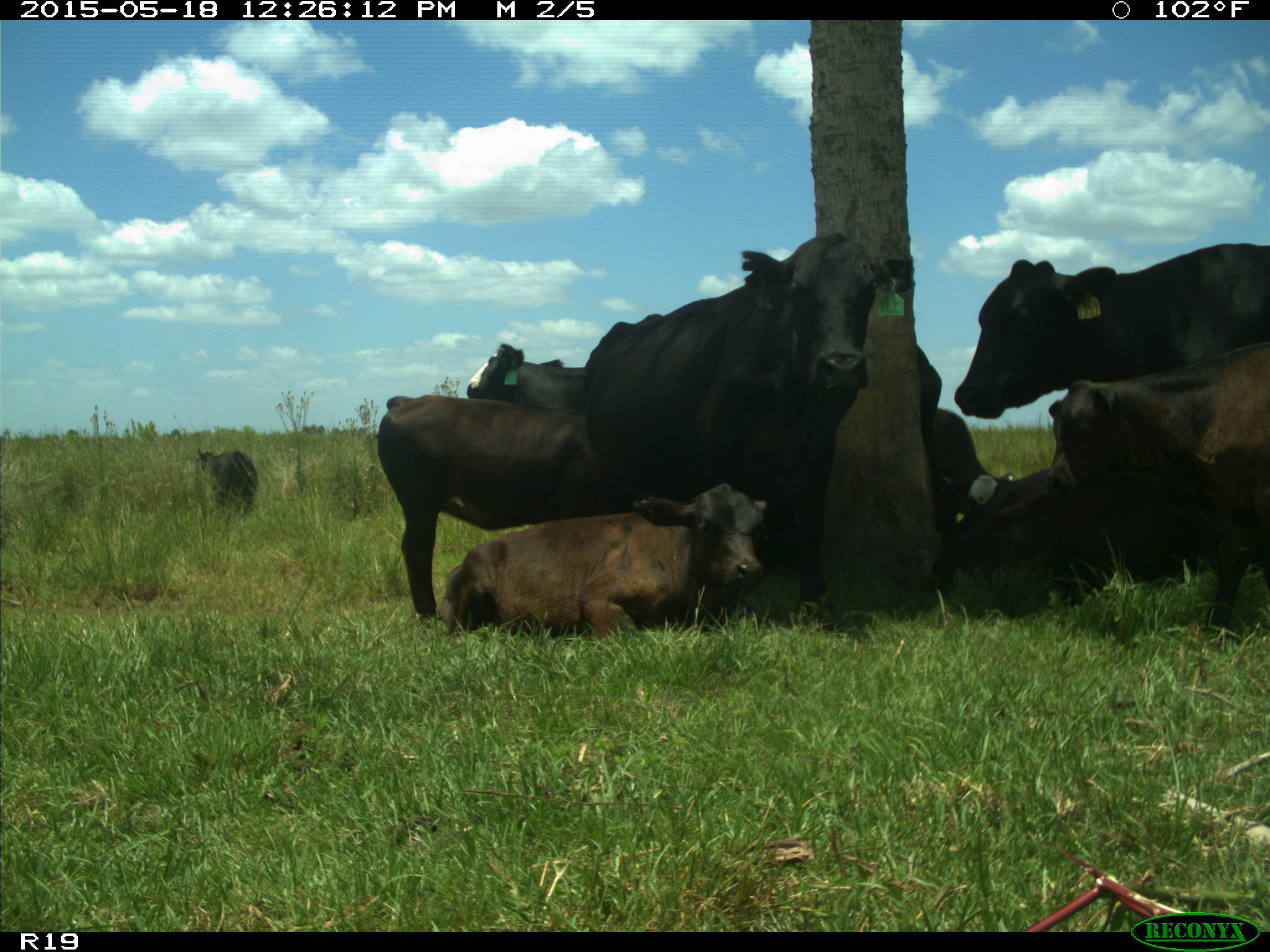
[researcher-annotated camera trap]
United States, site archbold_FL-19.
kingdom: Animalia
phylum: Chordata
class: Mammalia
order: Artiodactyla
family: Bovidae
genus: Bos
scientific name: Bos taurus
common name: domestic cow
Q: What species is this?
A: Bos taurus (domestic cow).